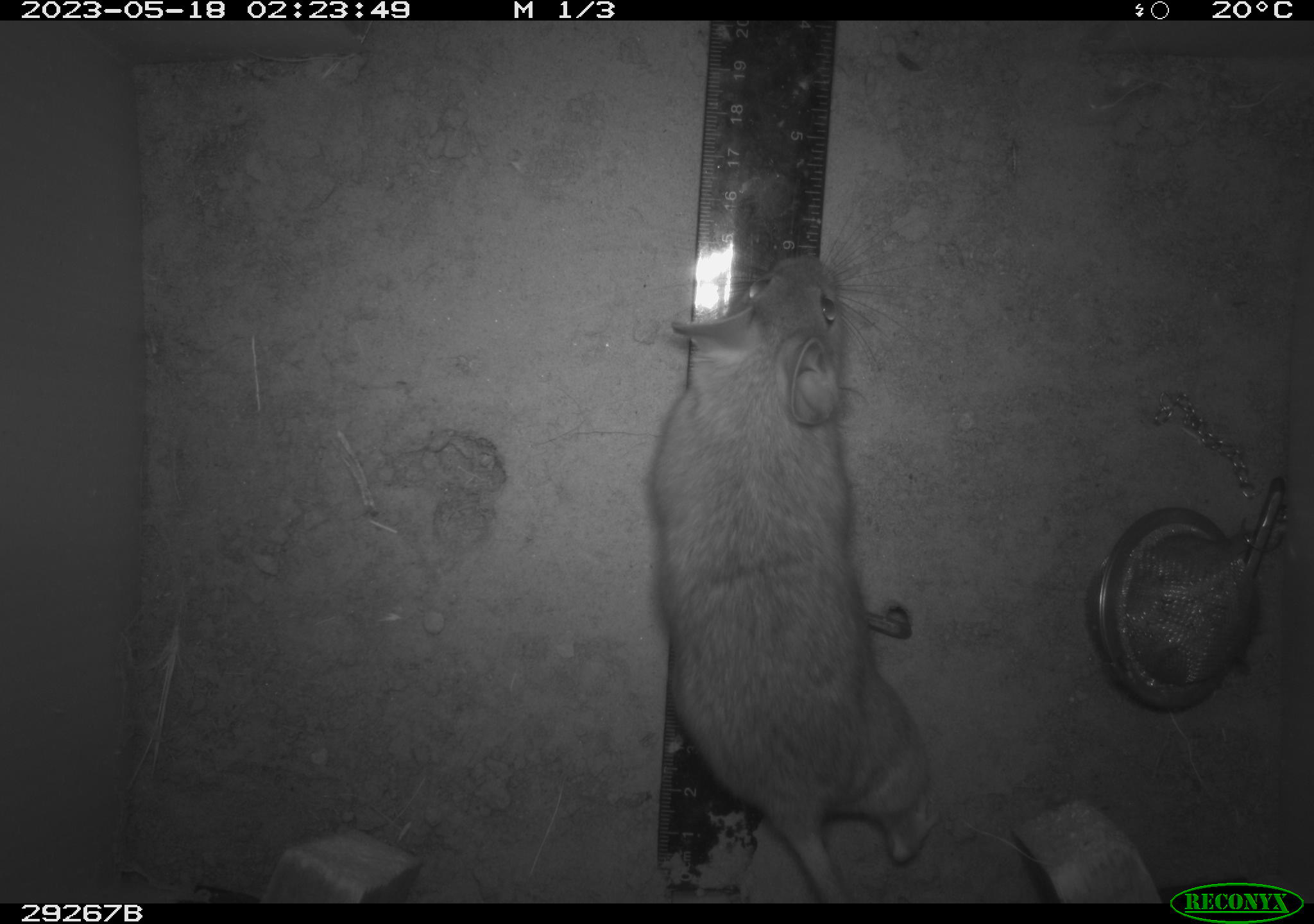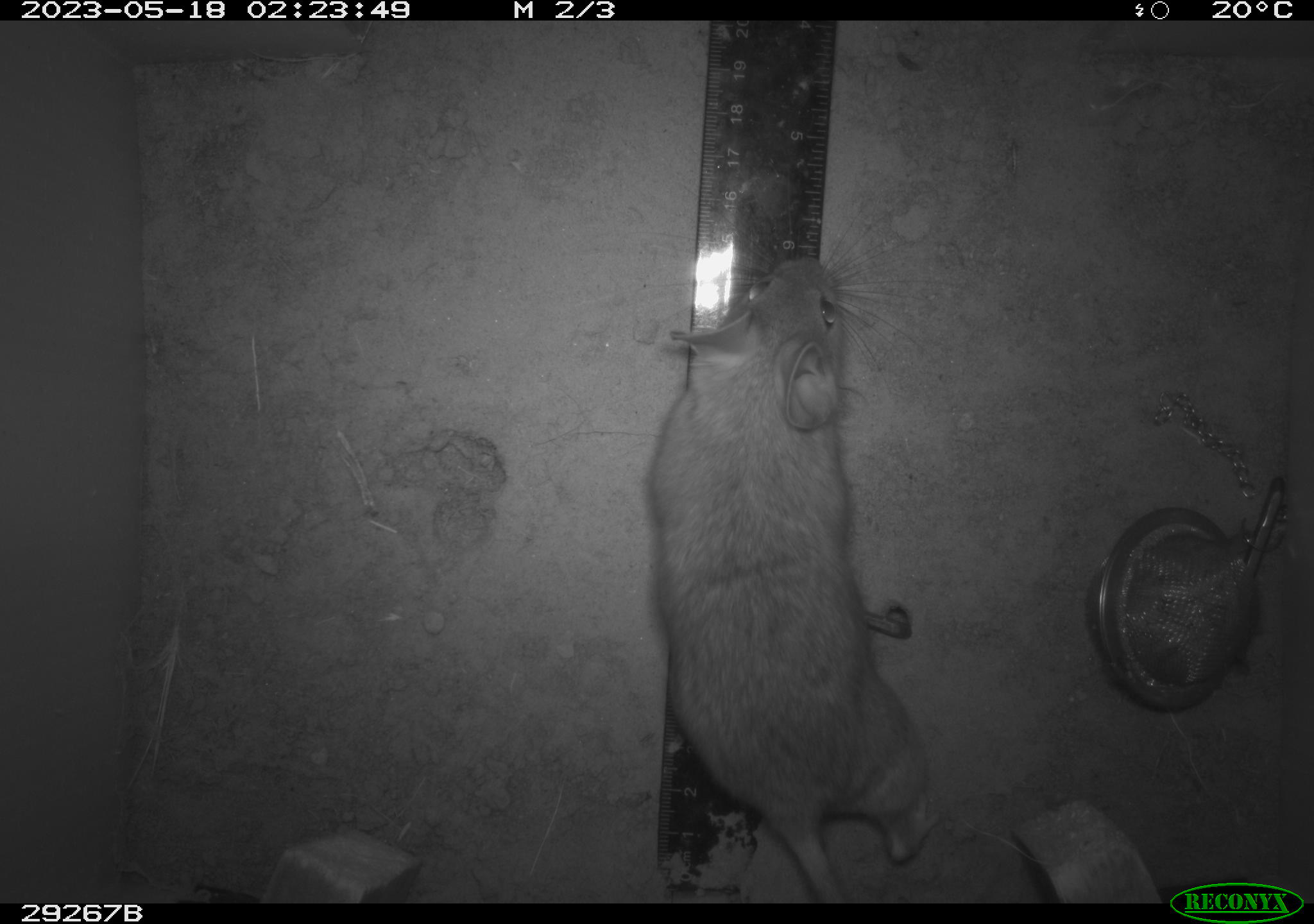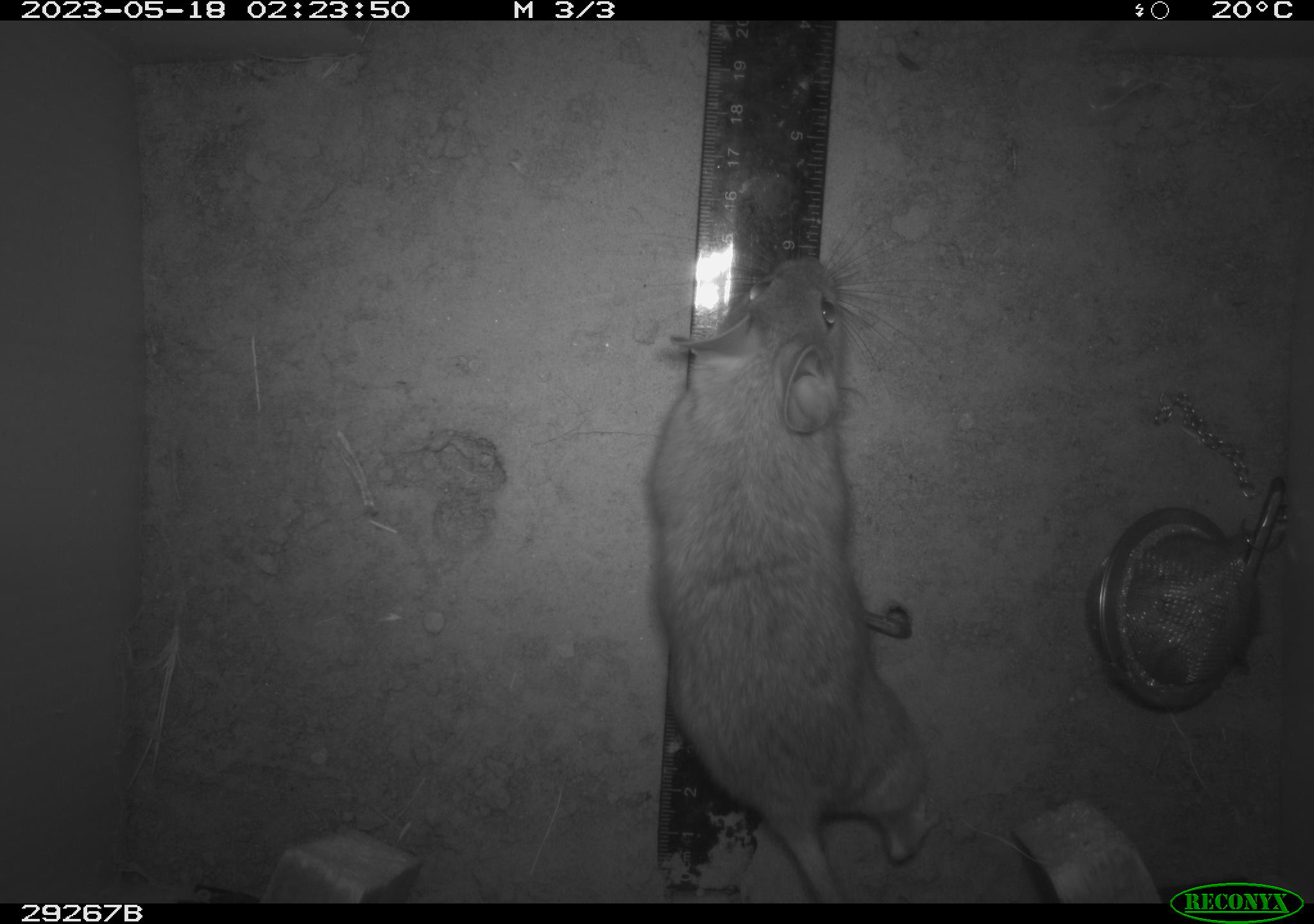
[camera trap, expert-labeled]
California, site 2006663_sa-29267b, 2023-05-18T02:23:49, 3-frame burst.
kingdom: Animalia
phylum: Chordata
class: Mammalia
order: Rodentia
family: Cricetidae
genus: Neotoma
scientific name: Neotoma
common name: pack rat or woodrat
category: neotoma species